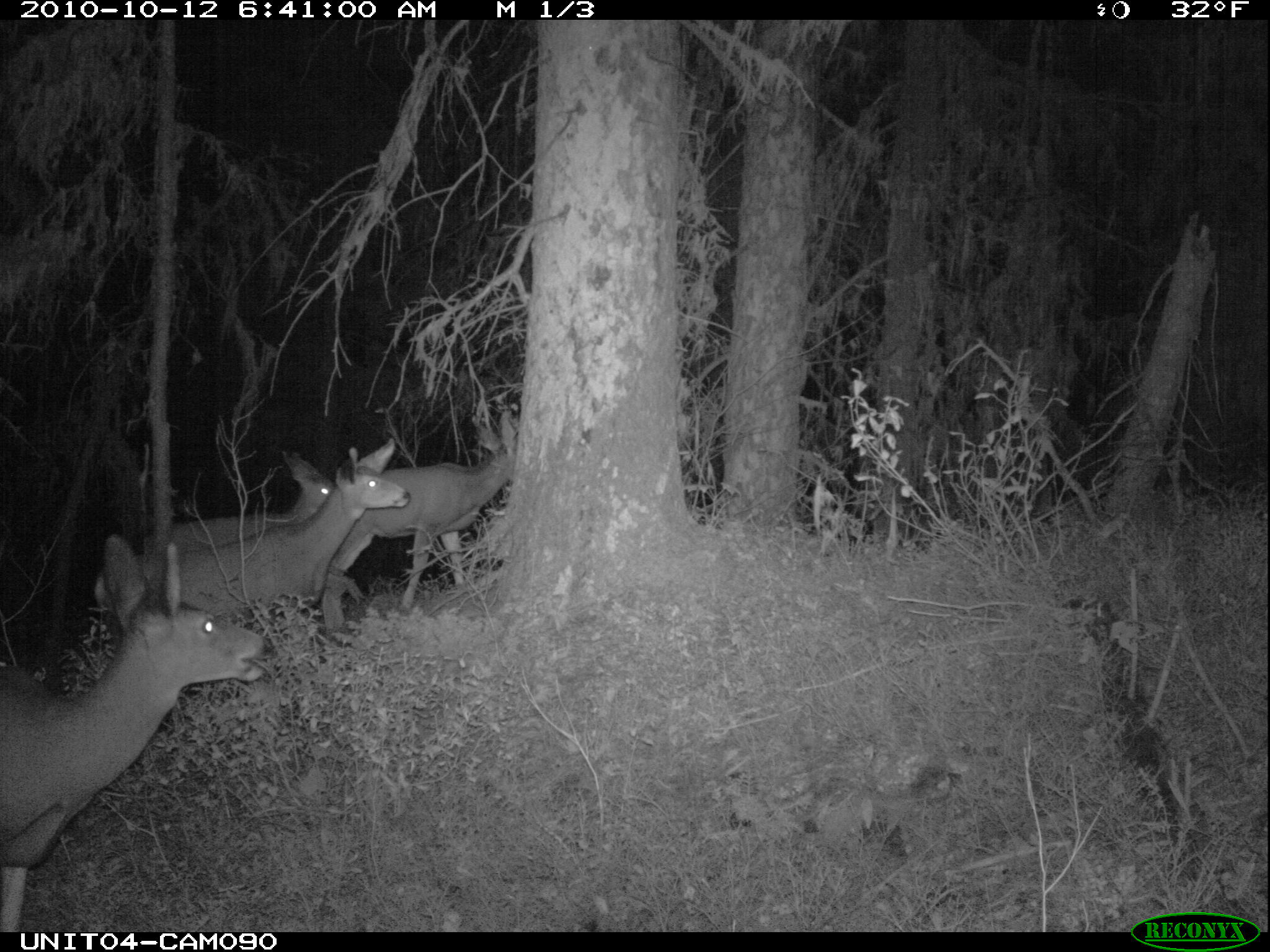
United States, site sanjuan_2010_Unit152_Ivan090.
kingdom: Animalia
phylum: Chordata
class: Mammalia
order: Artiodactyla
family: Cervidae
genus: Odocoileus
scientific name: Odocoileus hemionus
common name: mule deer